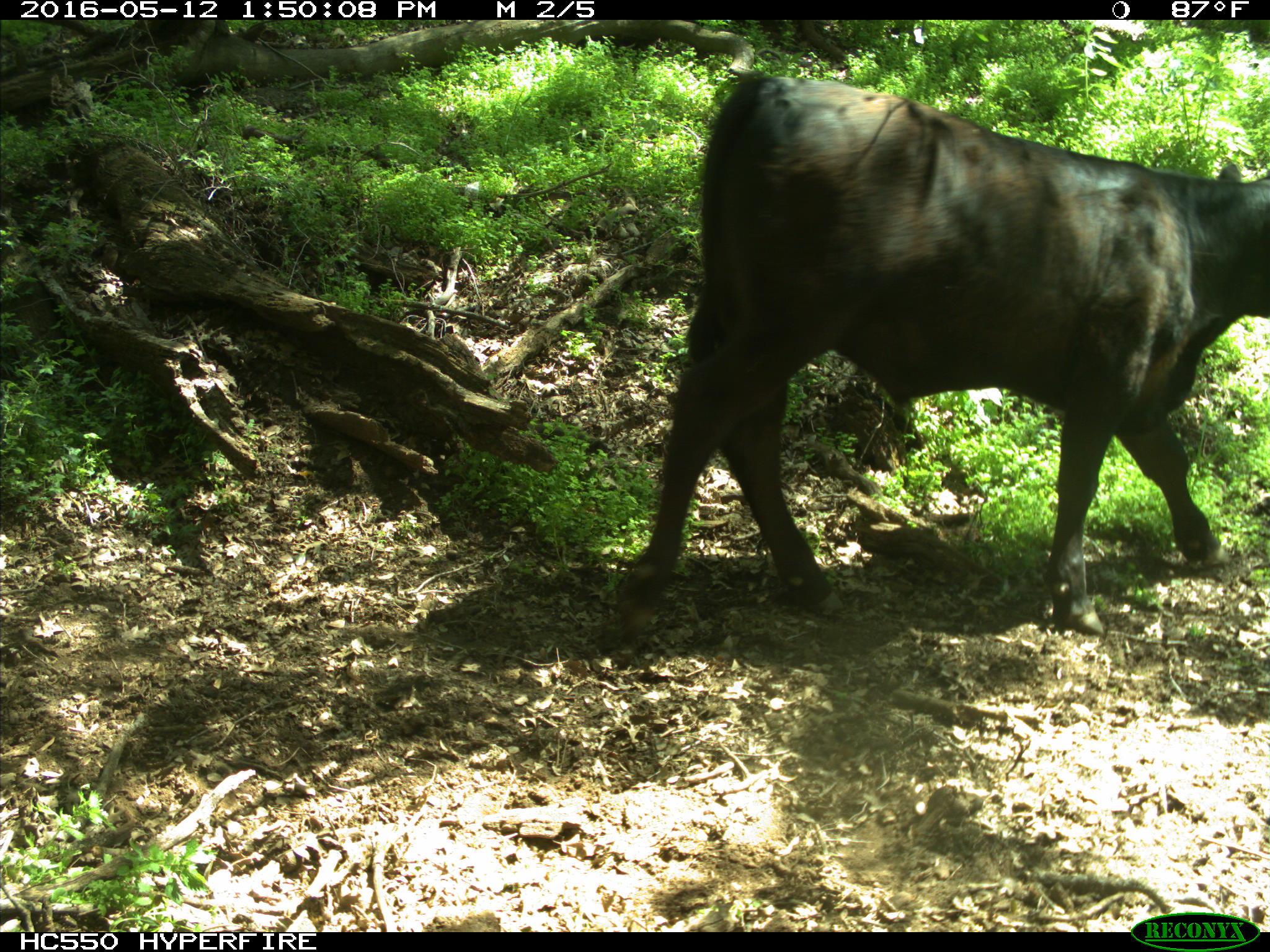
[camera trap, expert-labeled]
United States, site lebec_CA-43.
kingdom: Animalia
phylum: Chordata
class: Mammalia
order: Artiodactyla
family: Bovidae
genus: Bos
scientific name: Bos taurus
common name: domestic cow